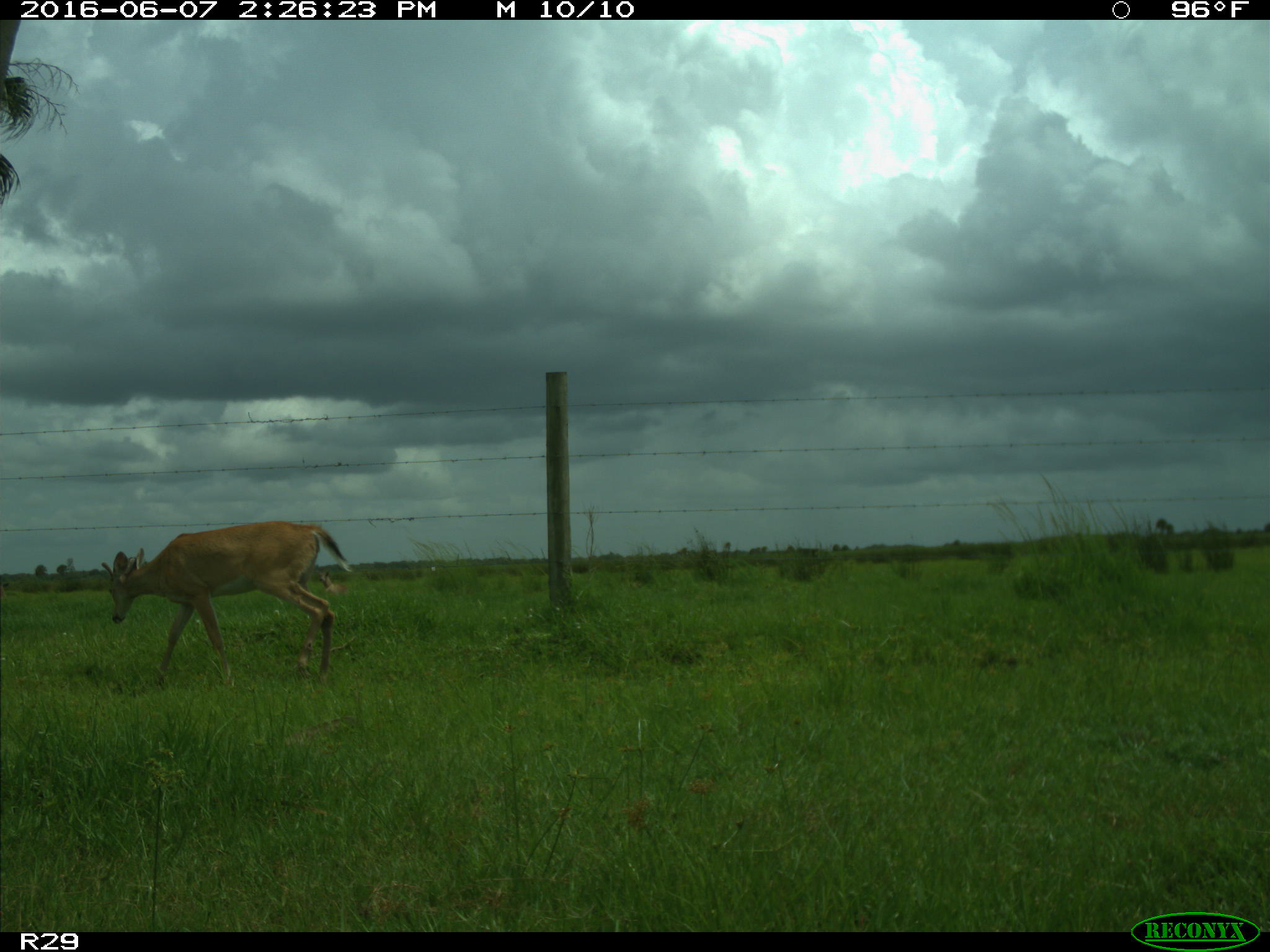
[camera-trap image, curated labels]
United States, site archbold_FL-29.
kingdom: Animalia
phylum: Chordata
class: Mammalia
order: Artiodactyla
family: Cervidae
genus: Odocoileus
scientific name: Odocoileus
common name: deer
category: unidentified deer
Unidentified deer (deer) (Odocoileus).